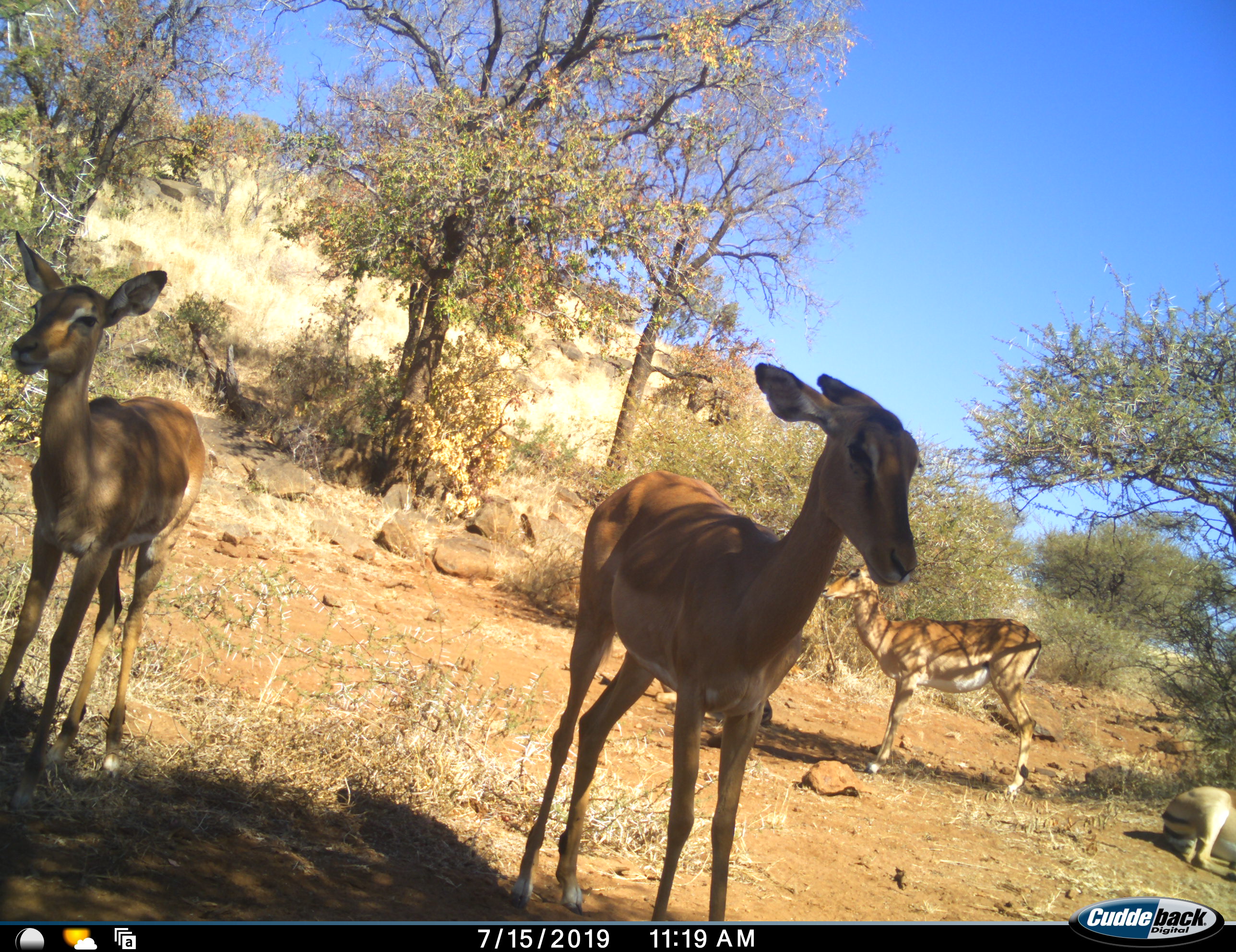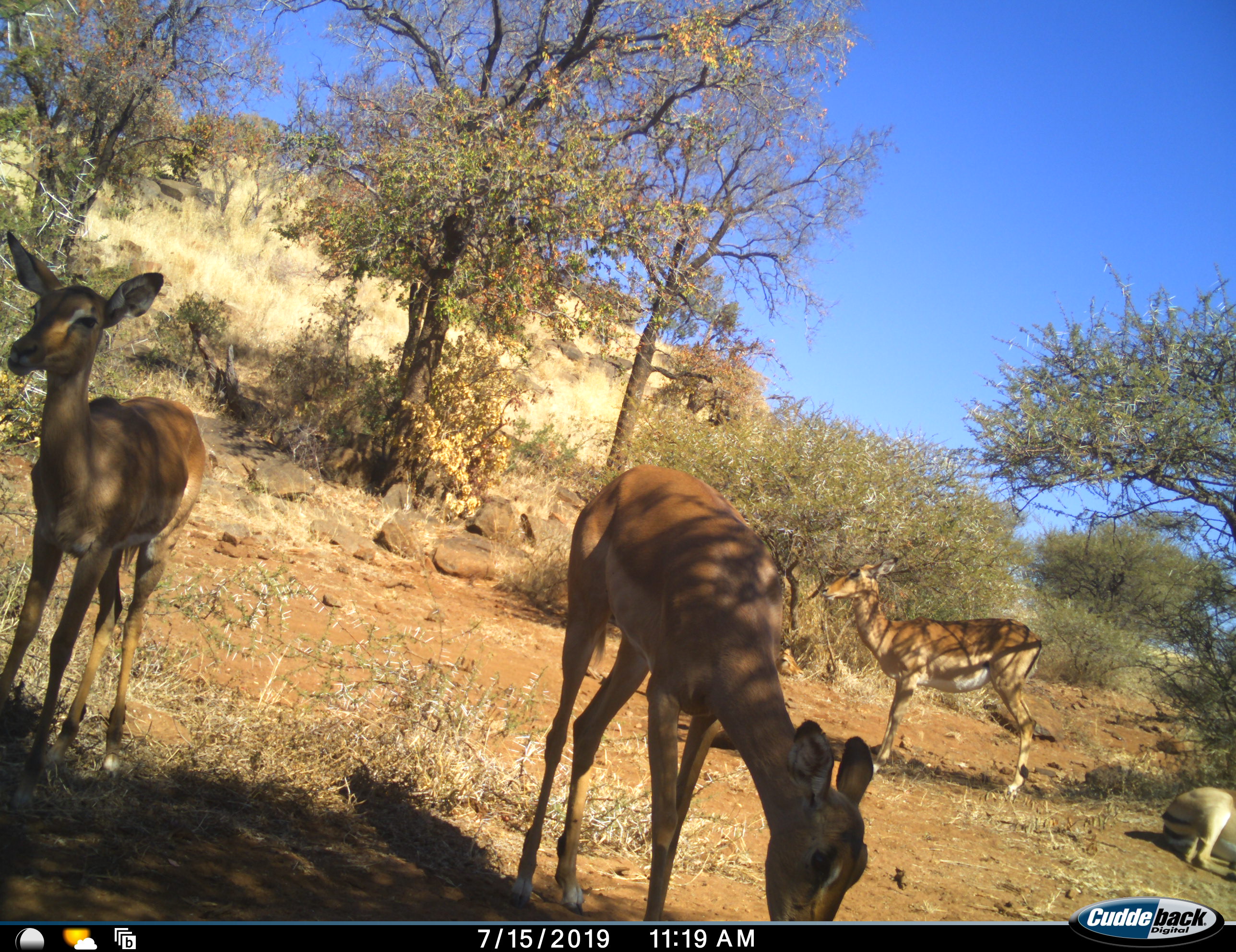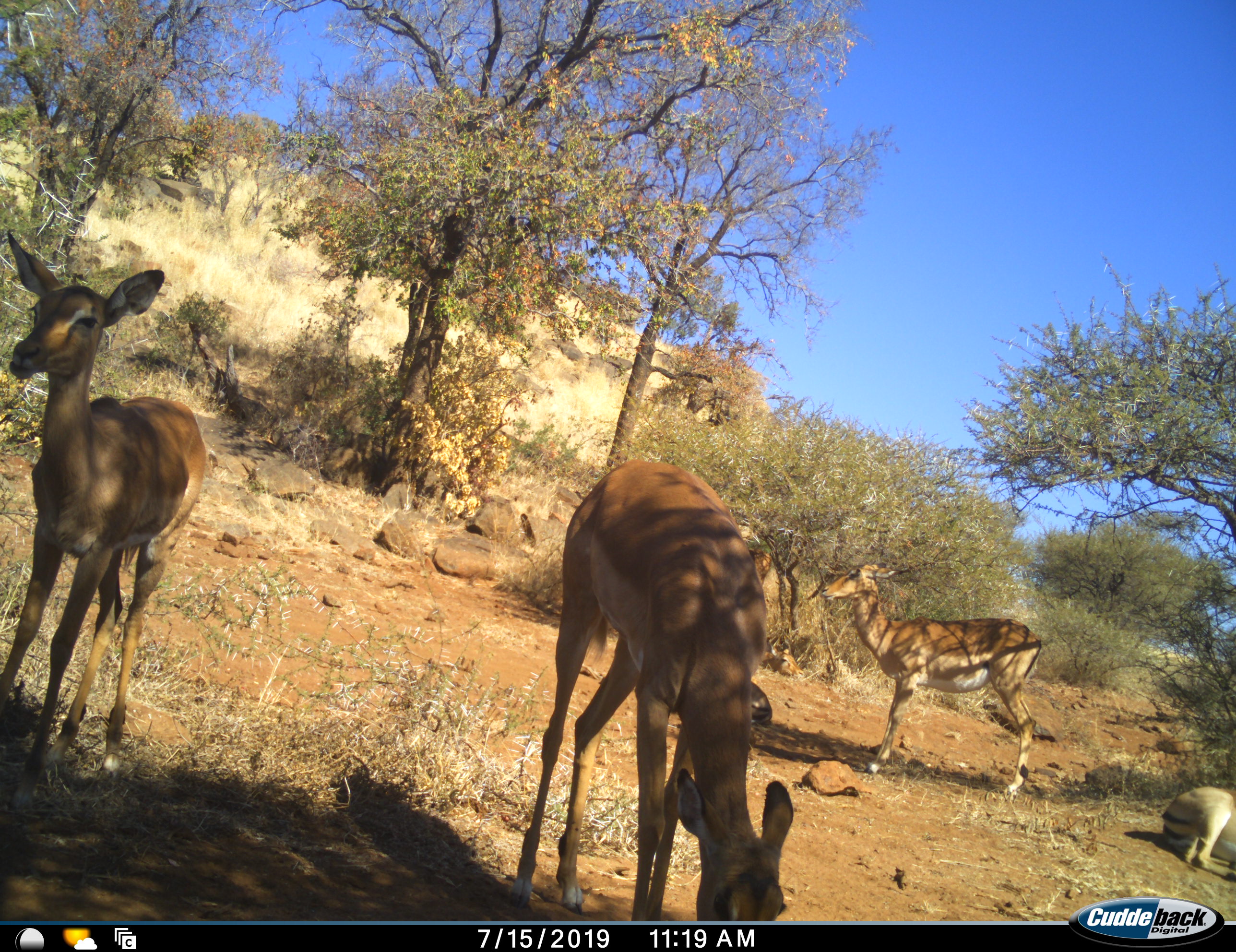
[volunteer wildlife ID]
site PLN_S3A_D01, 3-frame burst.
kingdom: Animalia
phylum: Chordata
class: Mammalia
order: Artiodactyla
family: Bovidae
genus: Aepyceros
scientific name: Aepyceros melampus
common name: impala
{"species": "impala (Aepyceros melampus)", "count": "4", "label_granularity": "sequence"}